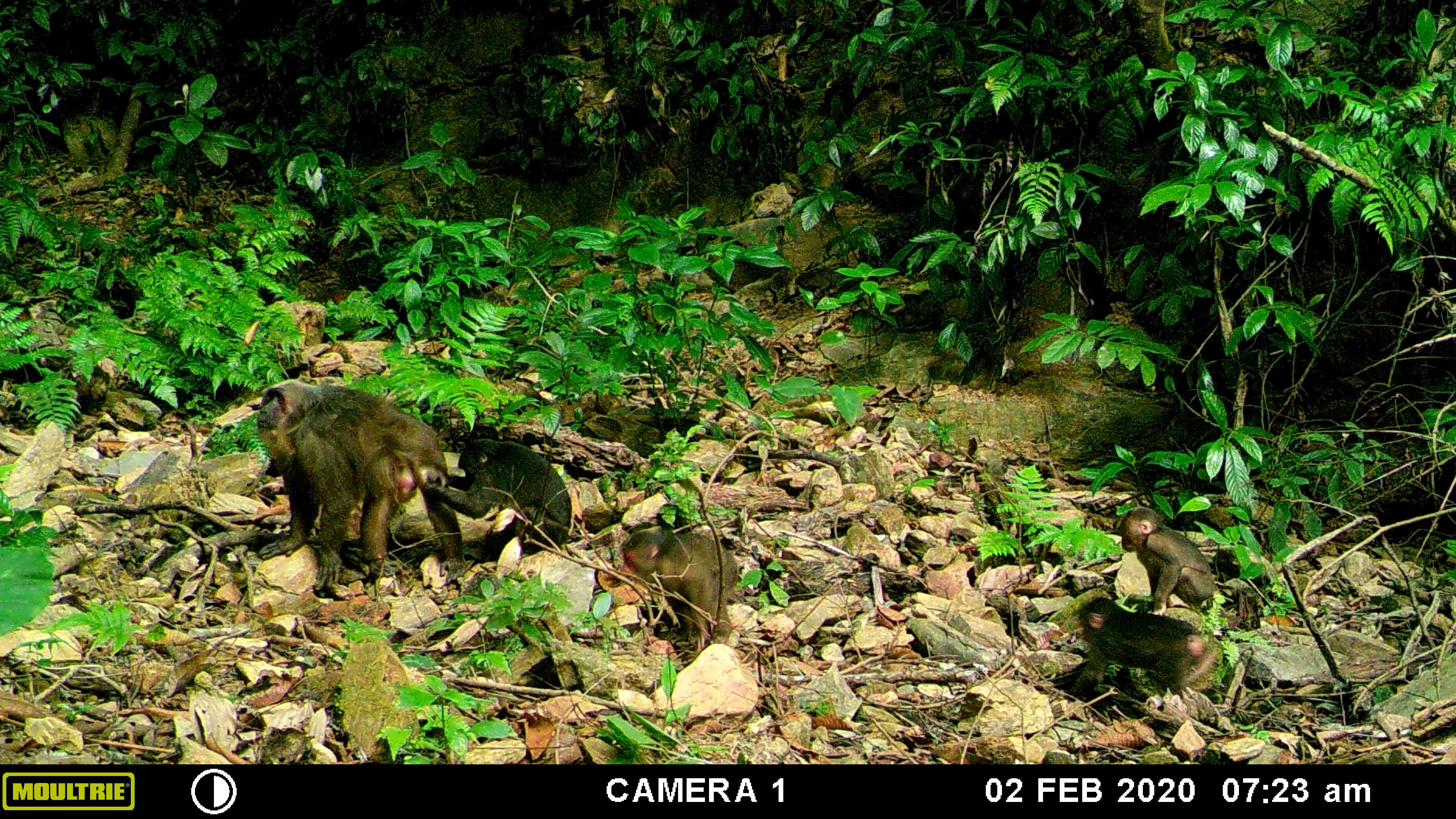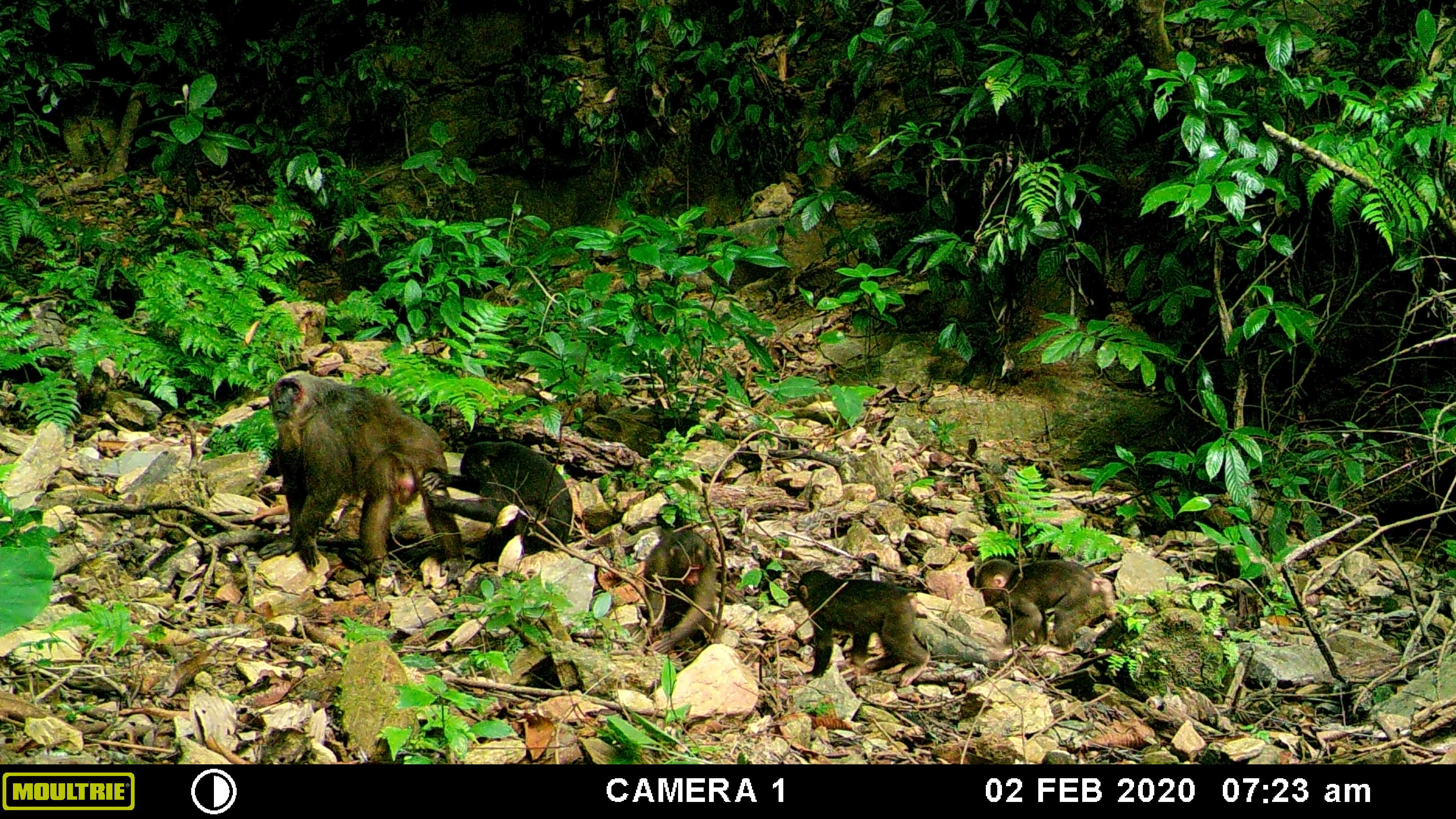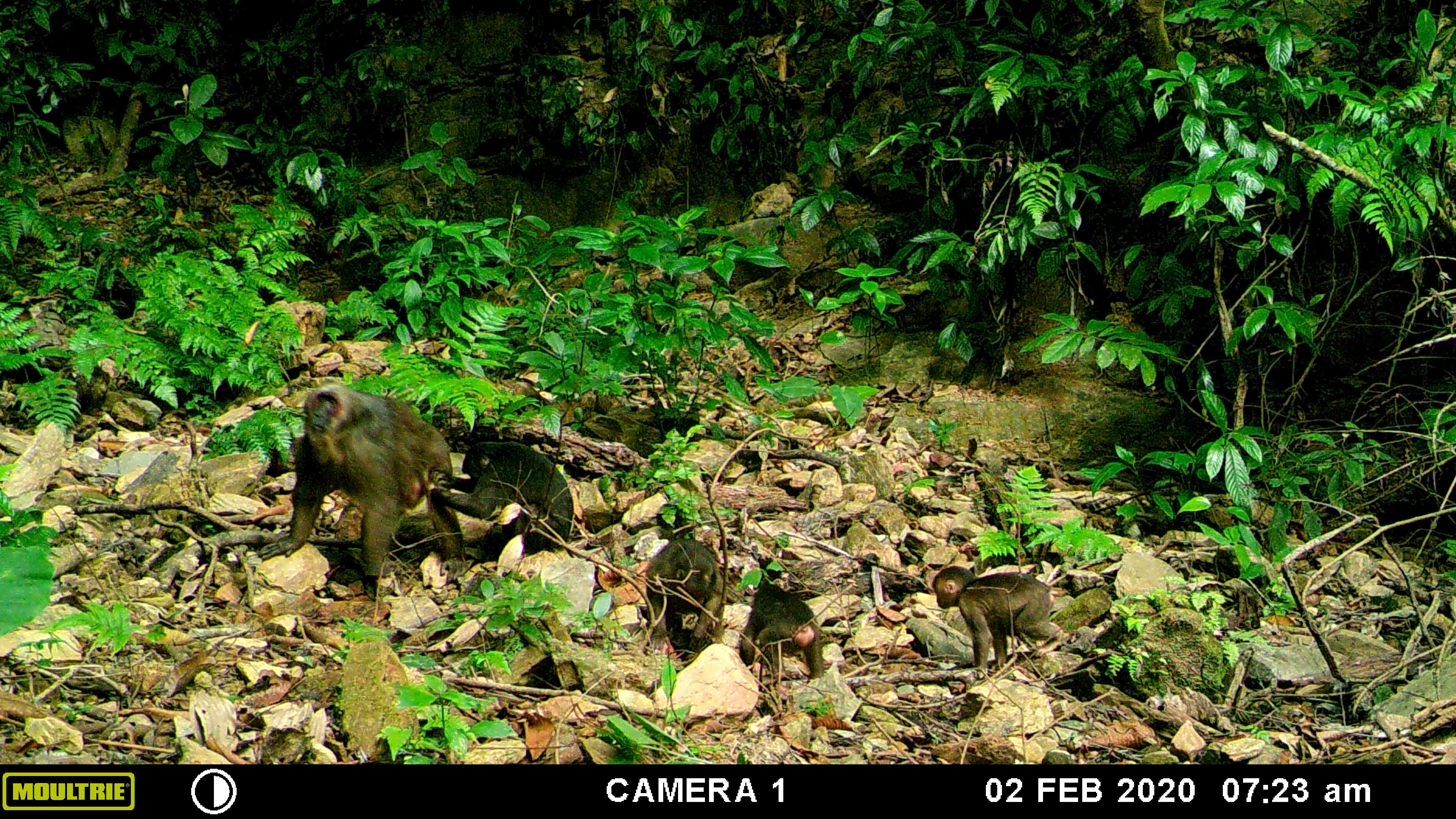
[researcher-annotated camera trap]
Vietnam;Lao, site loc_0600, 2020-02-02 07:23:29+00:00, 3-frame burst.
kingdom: Animalia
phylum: Chordata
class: Mammalia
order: Primates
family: Cercopithecidae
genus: Macaca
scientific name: Macaca arctoides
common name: stump-tailed macaque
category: stump tailed macaque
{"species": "stump tailed macaque (stump-tailed macaque) (Macaca arctoides)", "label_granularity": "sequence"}